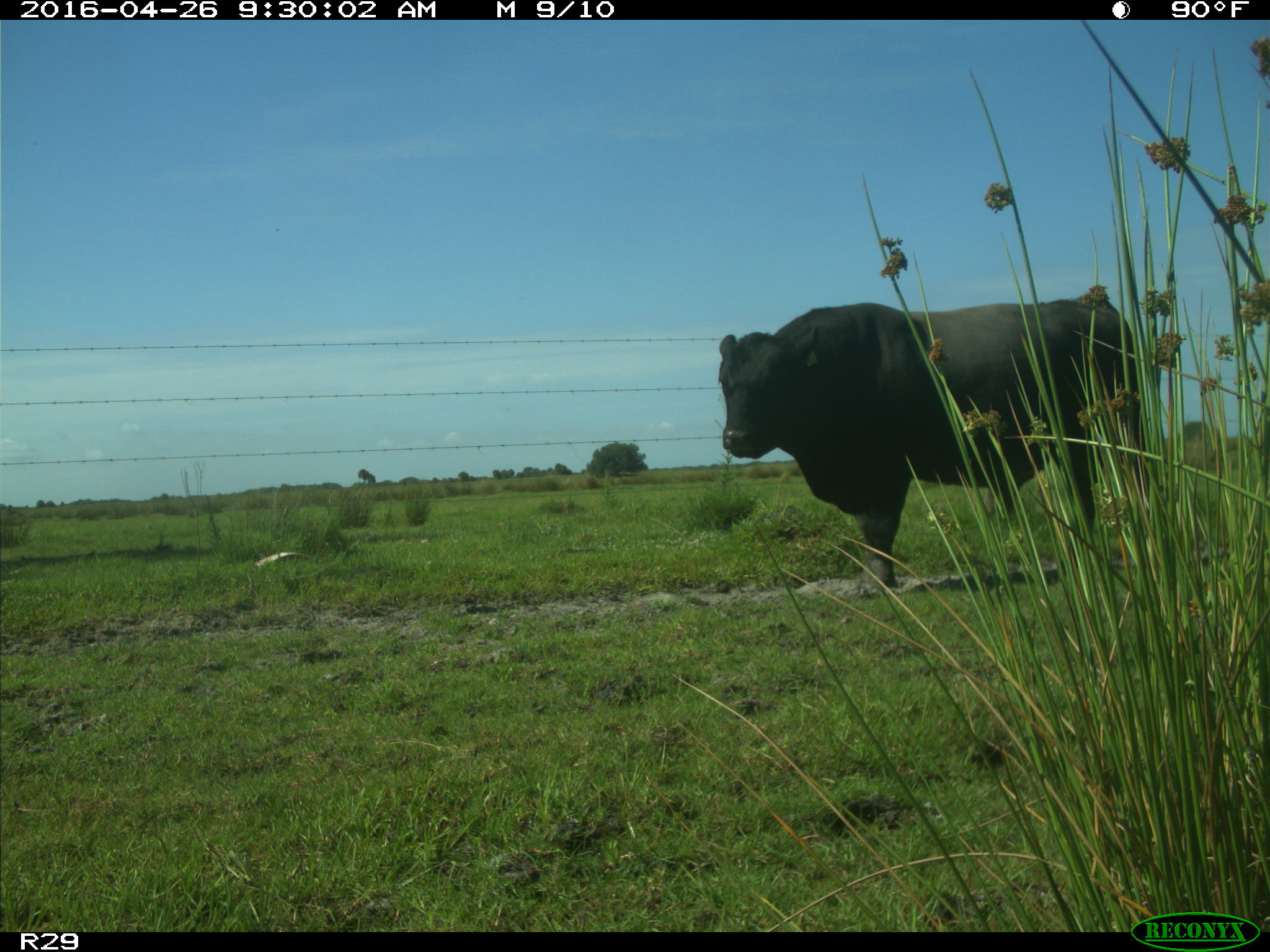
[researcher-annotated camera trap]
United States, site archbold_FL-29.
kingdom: Animalia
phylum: Chordata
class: Mammalia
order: Artiodactyla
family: Bovidae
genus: Bos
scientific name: Bos taurus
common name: domestic cow